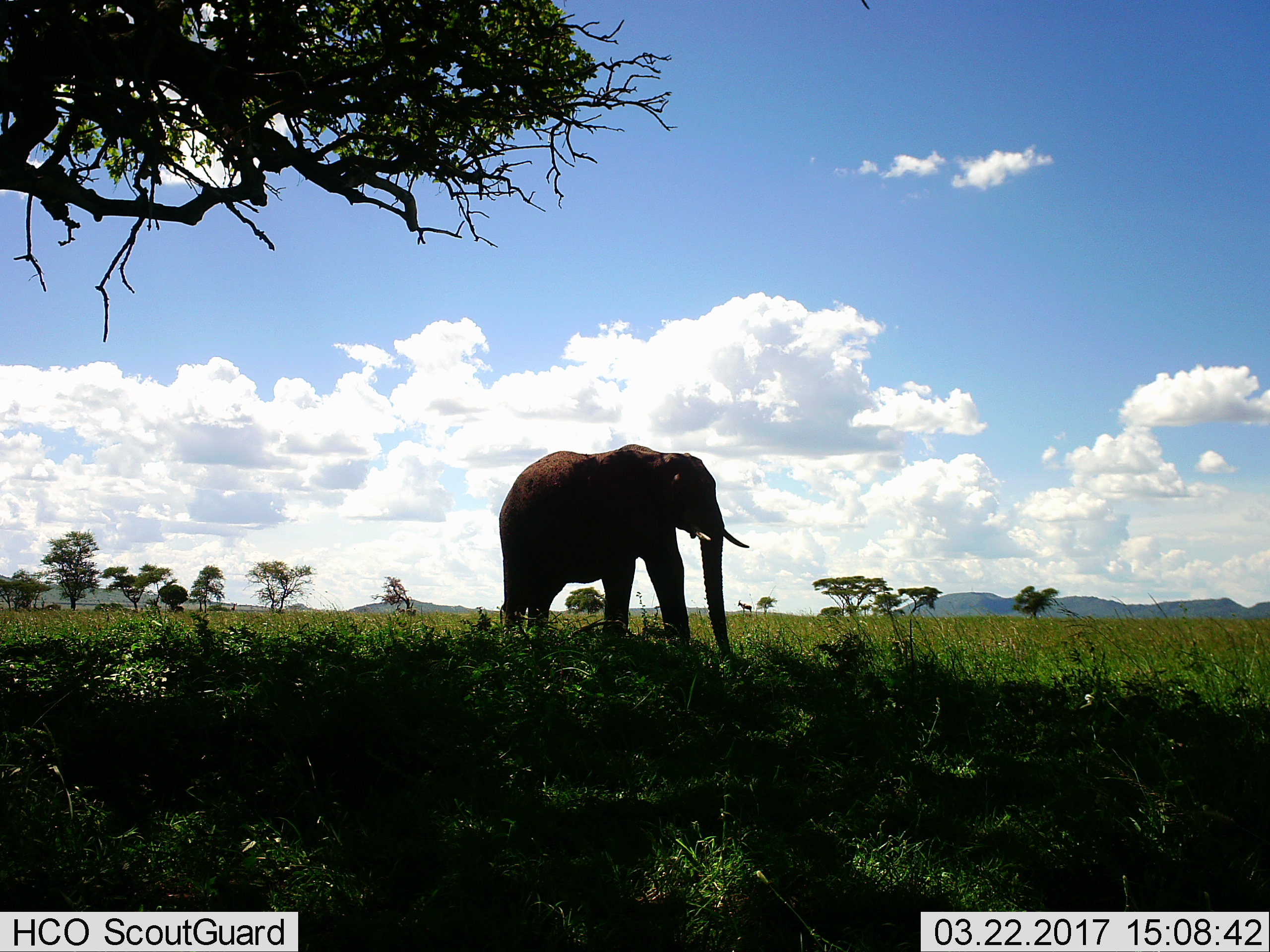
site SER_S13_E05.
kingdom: Animalia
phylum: Chordata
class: Mammalia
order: Proboscidea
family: Elephantidae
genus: Loxodonta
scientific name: Loxodonta africana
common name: african bush elephant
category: elephant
Elephant (african bush elephant) (Loxodonta africana), count 1. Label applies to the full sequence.